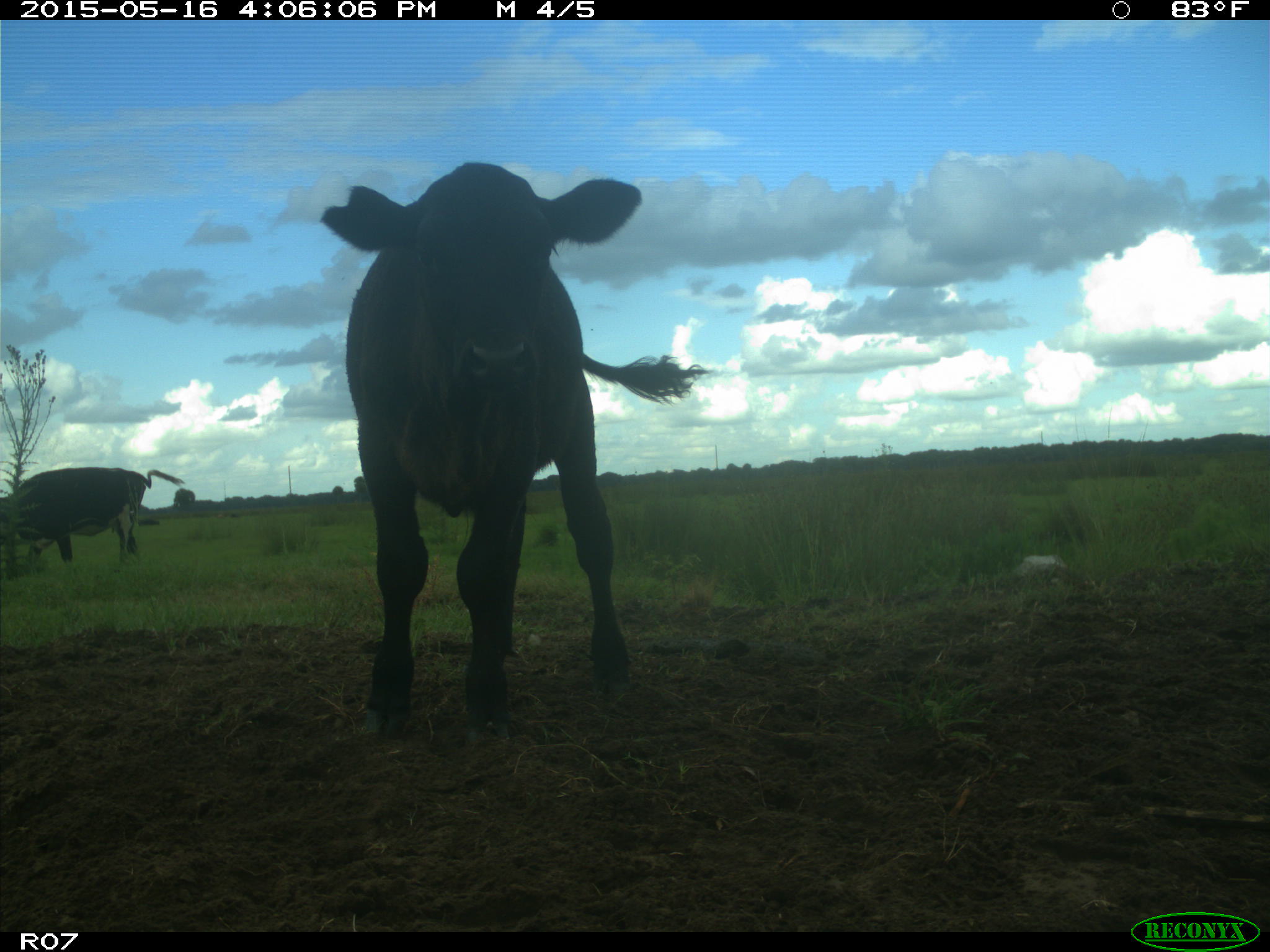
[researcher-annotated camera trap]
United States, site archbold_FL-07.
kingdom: Animalia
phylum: Chordata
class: Mammalia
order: Artiodactyla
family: Bovidae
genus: Bos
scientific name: Bos taurus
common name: domestic cow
Bos taurus (domestic cow).